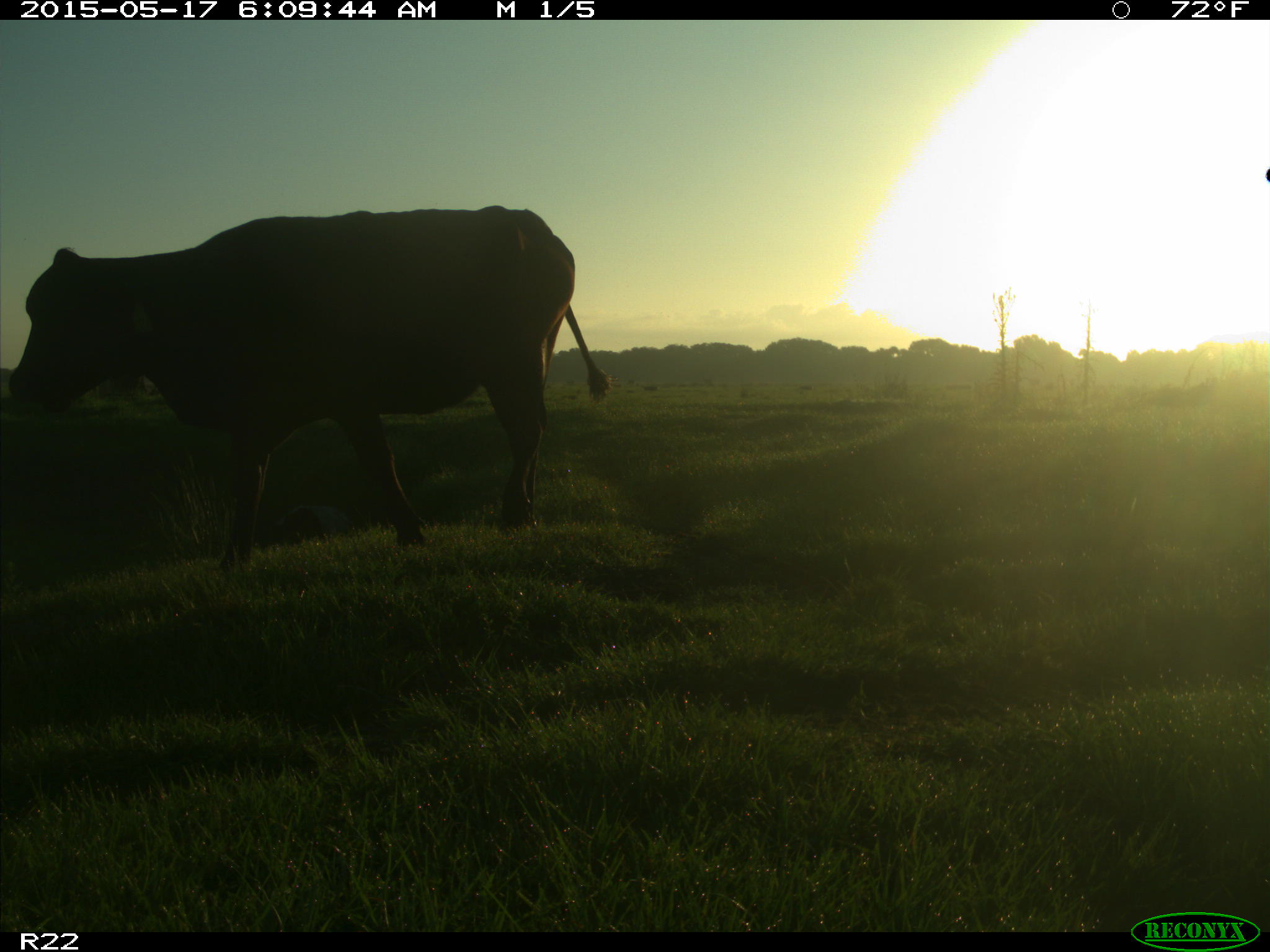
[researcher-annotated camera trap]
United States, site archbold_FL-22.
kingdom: Animalia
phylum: Chordata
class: Mammalia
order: Artiodactyla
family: Bovidae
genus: Bos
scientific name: Bos taurus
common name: domestic cow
Bos taurus (domestic cow).